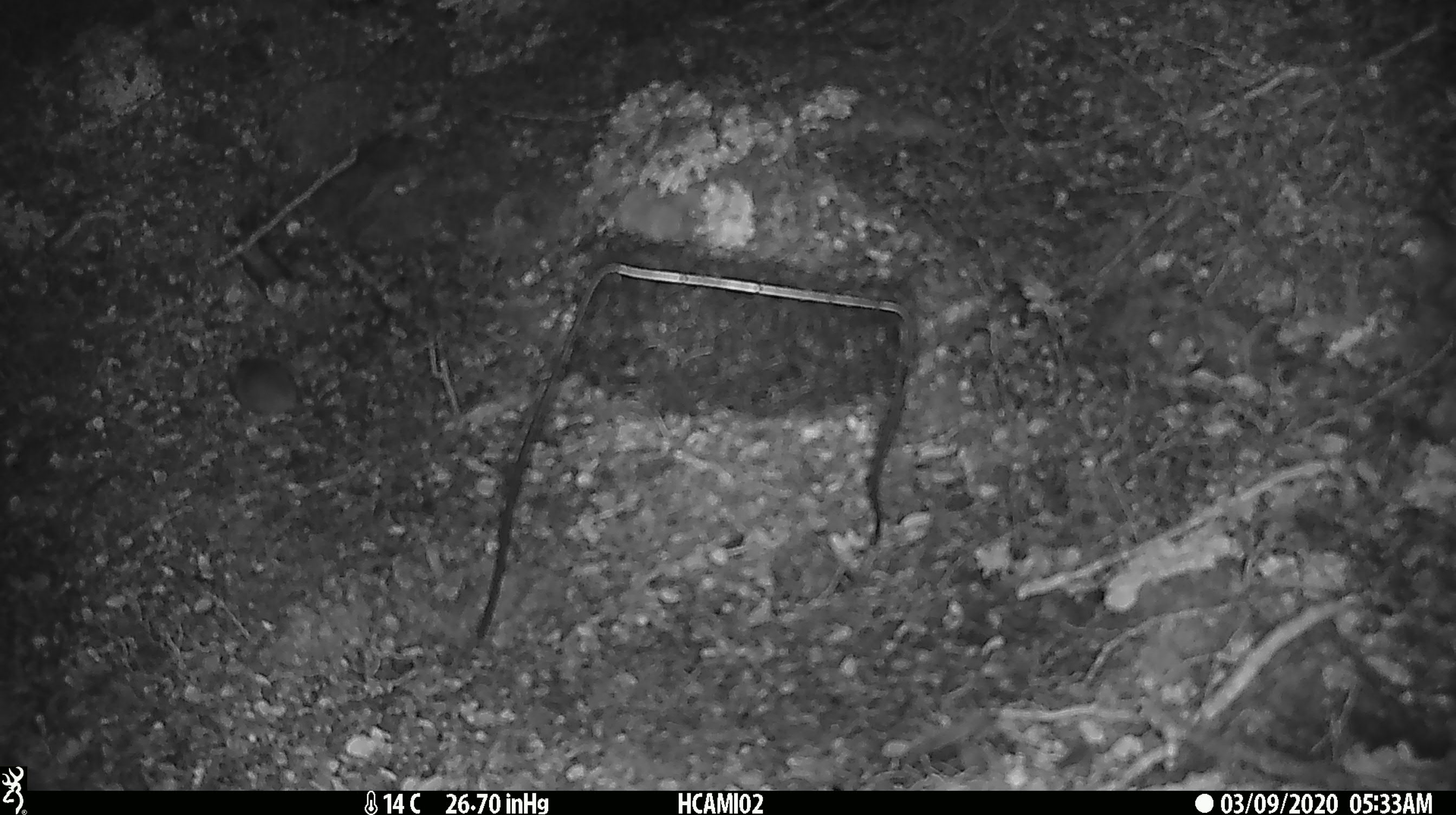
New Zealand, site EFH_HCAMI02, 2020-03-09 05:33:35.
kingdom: Animalia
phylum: Chordata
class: Mammalia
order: Rodentia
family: Muridae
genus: Mus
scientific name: Mus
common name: mouse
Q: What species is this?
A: Mouse (Mus).